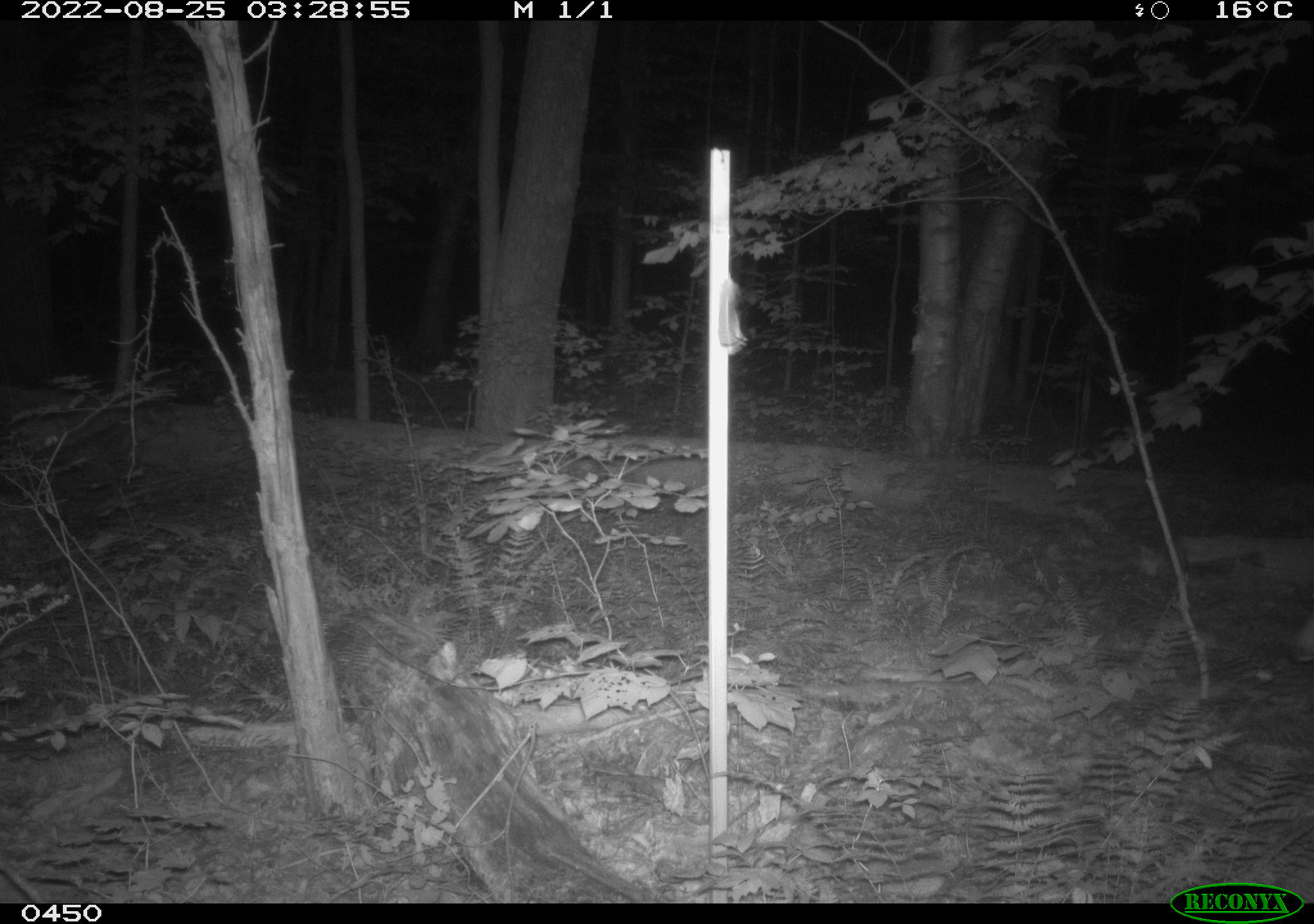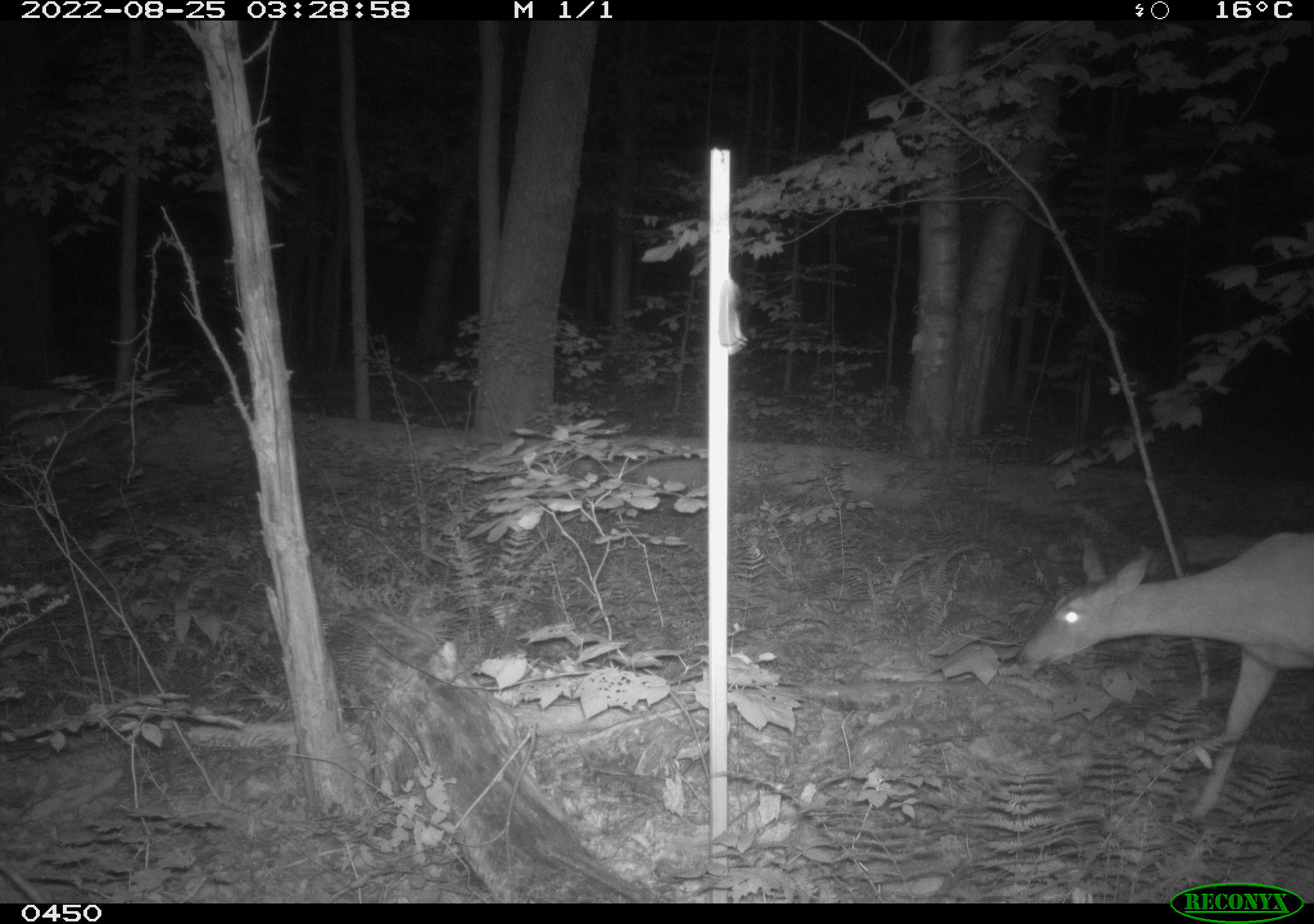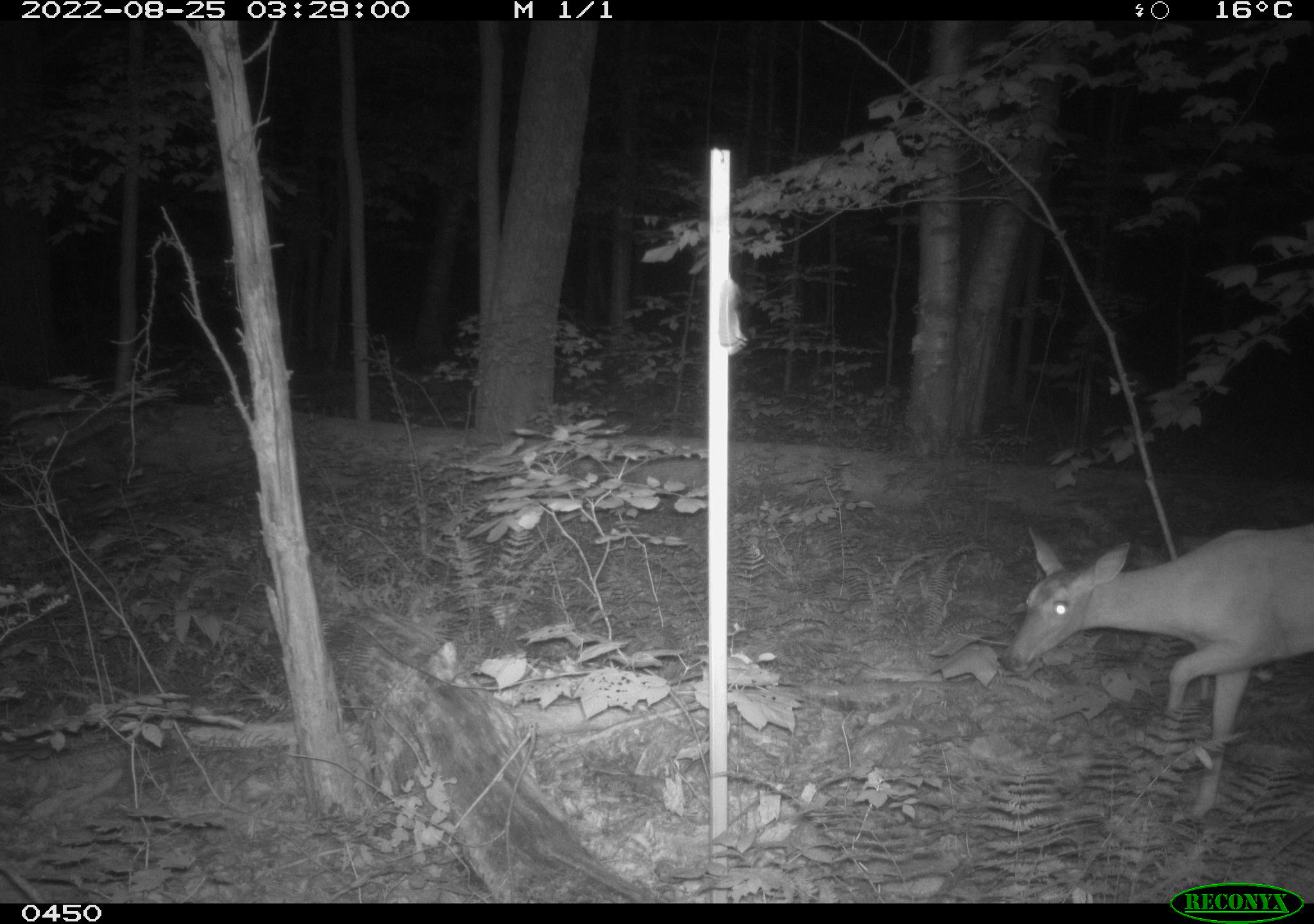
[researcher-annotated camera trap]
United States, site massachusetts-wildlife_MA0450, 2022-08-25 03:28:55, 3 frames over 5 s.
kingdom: Animalia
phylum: Chordata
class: Mammalia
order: Artiodactyla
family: Cervidae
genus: Odocoileus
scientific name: Odocoileus virginianus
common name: white-tailed deer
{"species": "white-tailed deer (Odocoileus virginianus)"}